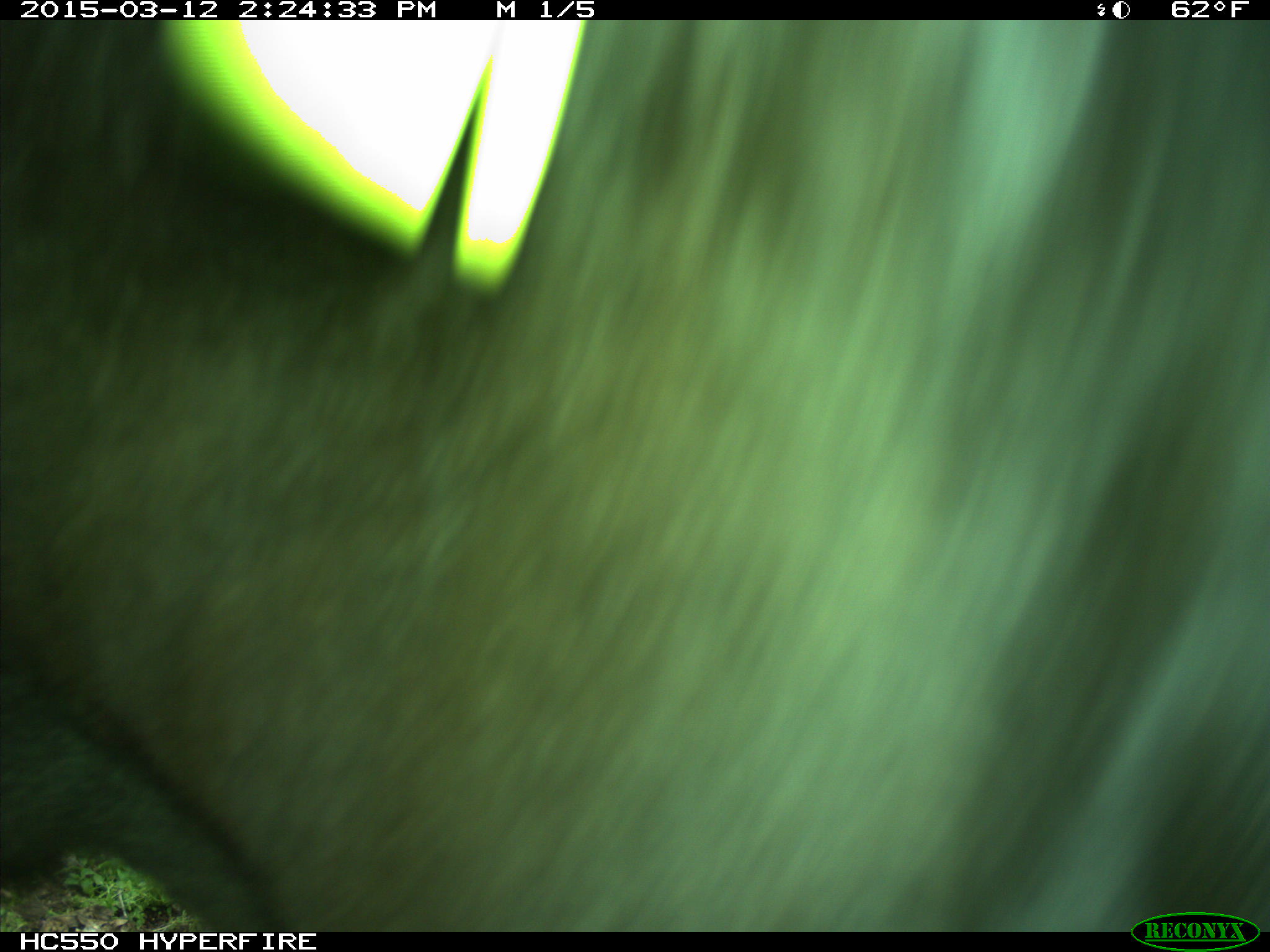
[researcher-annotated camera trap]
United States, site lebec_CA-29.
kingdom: Animalia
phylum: Chordata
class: Mammalia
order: Artiodactyla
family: Bovidae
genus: Bos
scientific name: Bos taurus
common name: domestic cow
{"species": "Bos taurus (domestic cow)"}